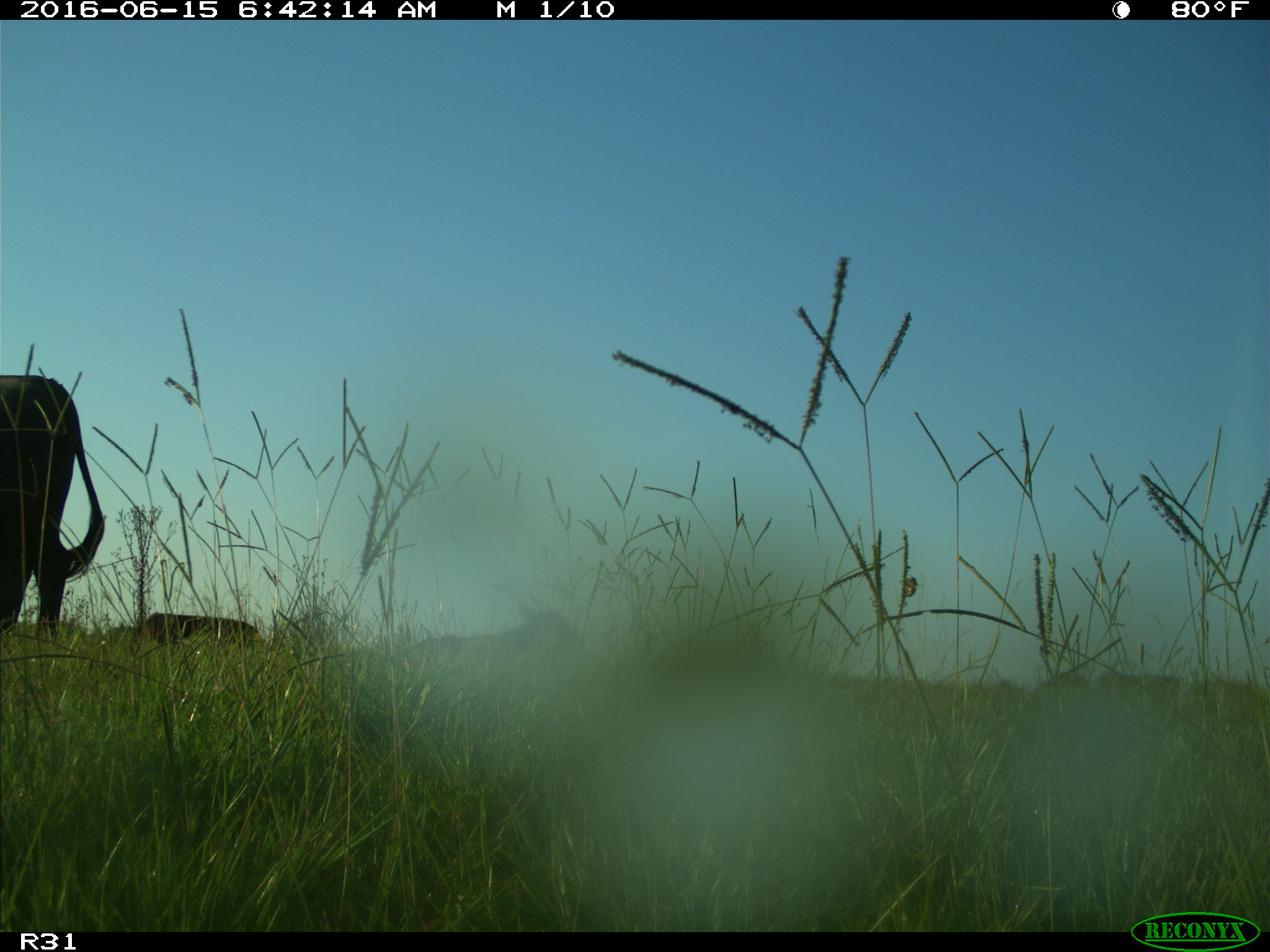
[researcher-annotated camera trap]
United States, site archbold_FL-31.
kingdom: Animalia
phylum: Chordata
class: Mammalia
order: Artiodactyla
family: Bovidae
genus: Bos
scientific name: Bos taurus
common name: domestic cow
Bos taurus (domestic cow).